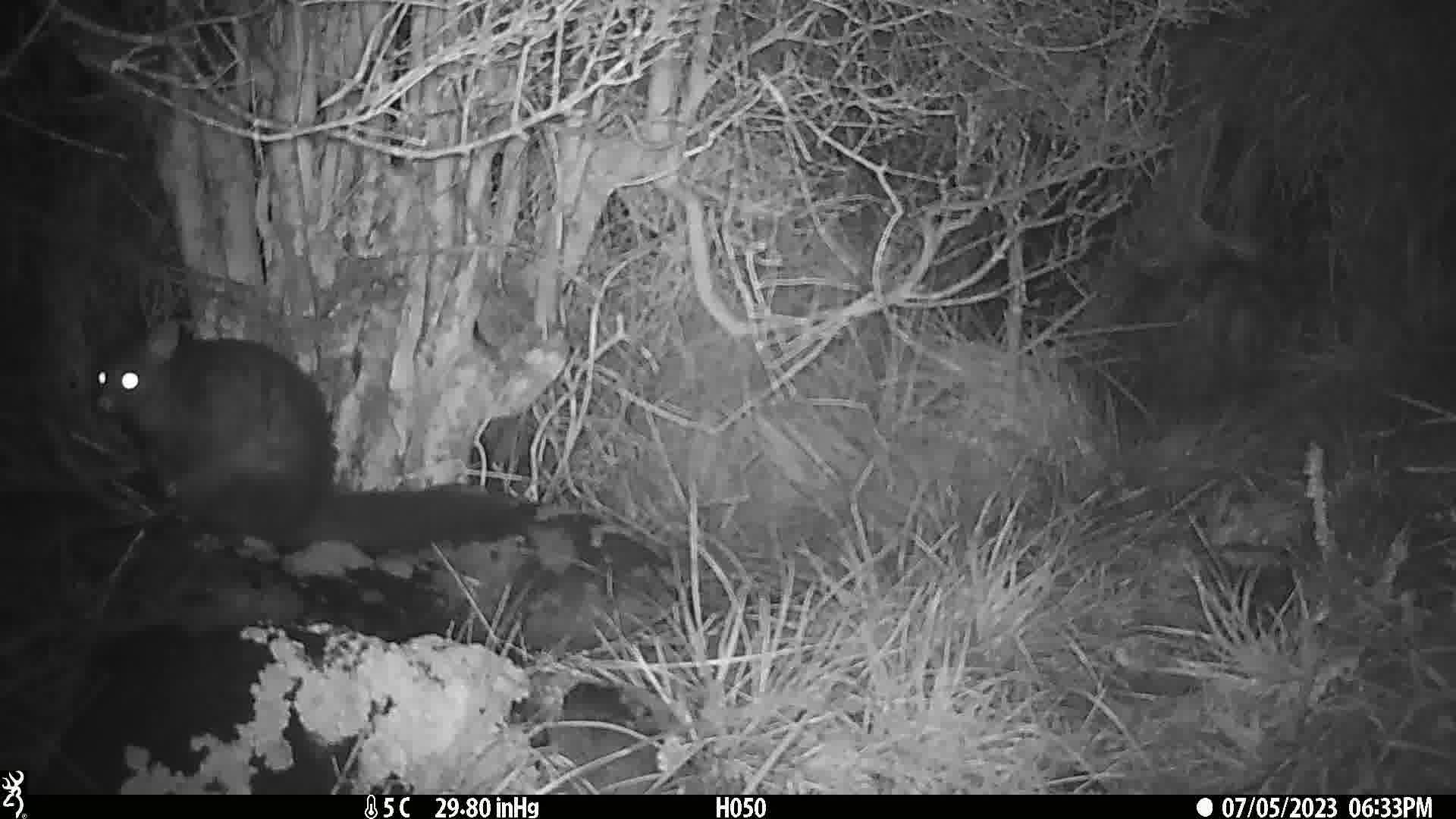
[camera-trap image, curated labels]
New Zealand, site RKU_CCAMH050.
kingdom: Animalia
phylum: Chordata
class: Mammalia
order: Diprotodontia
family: Phalangeridae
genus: Trichosurus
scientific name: Trichosurus vulpecula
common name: common brushtail possum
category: possum